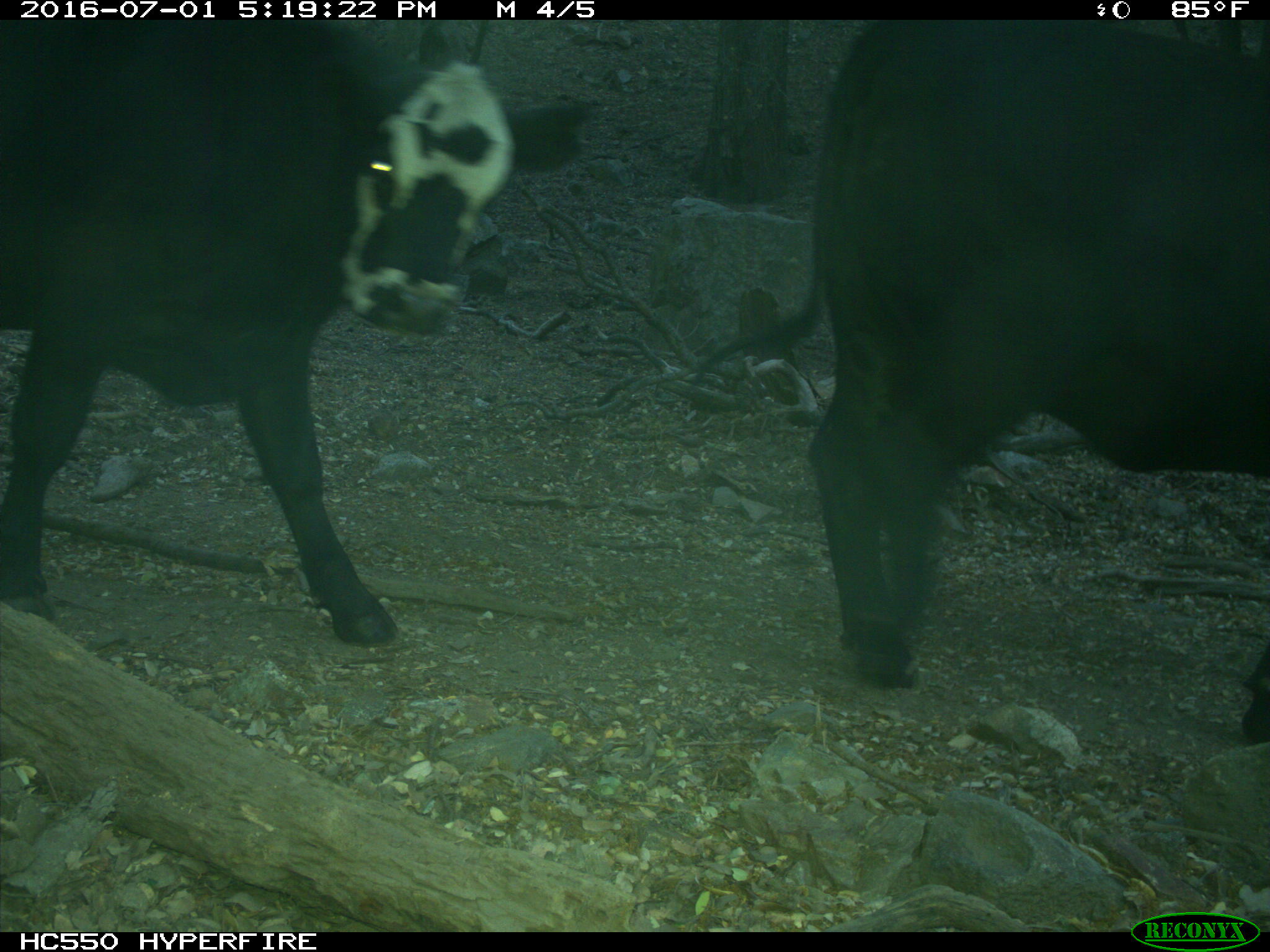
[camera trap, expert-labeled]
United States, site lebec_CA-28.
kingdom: Animalia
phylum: Chordata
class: Mammalia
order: Artiodactyla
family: Bovidae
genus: Bos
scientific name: Bos taurus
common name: domestic cow